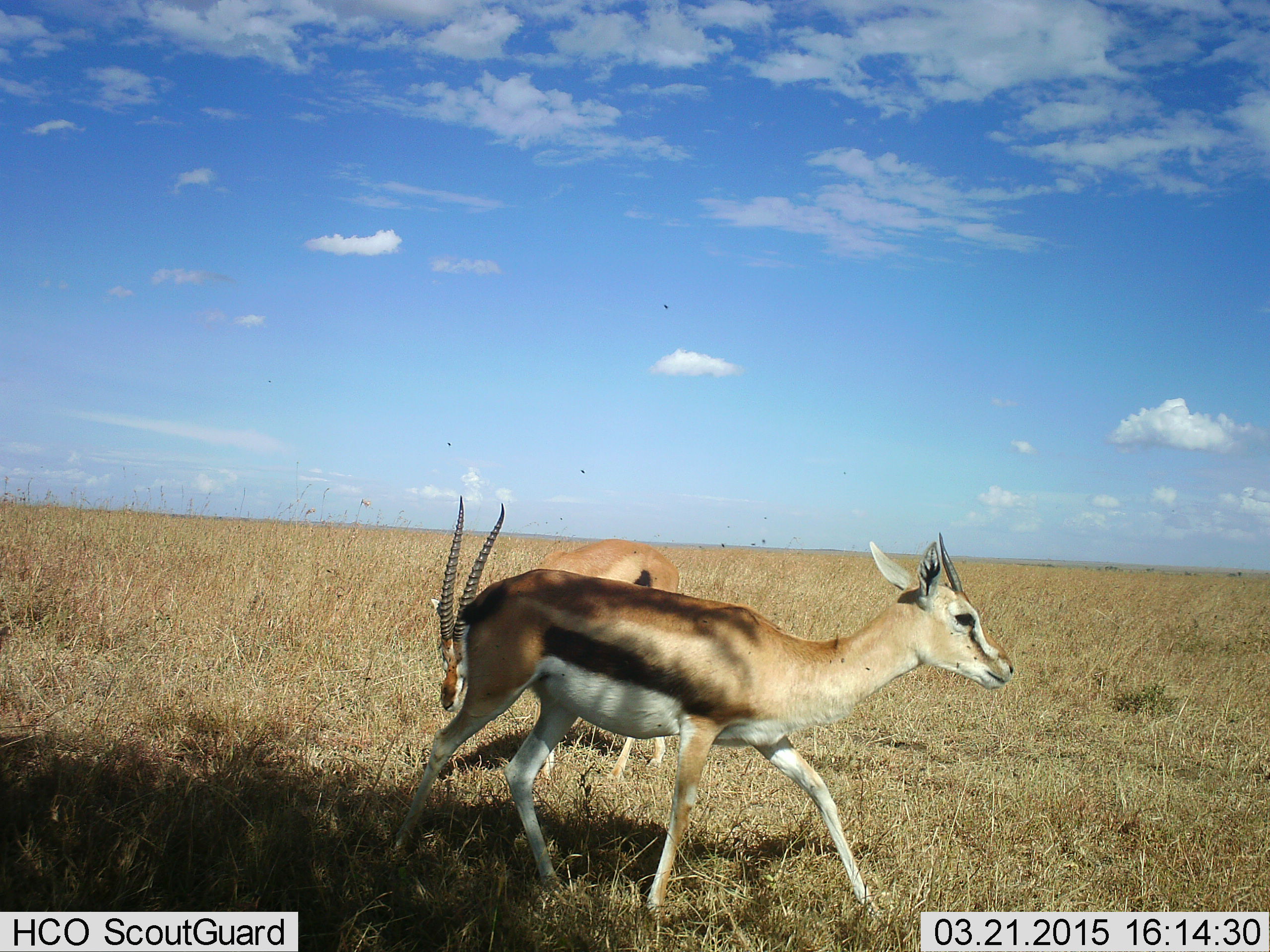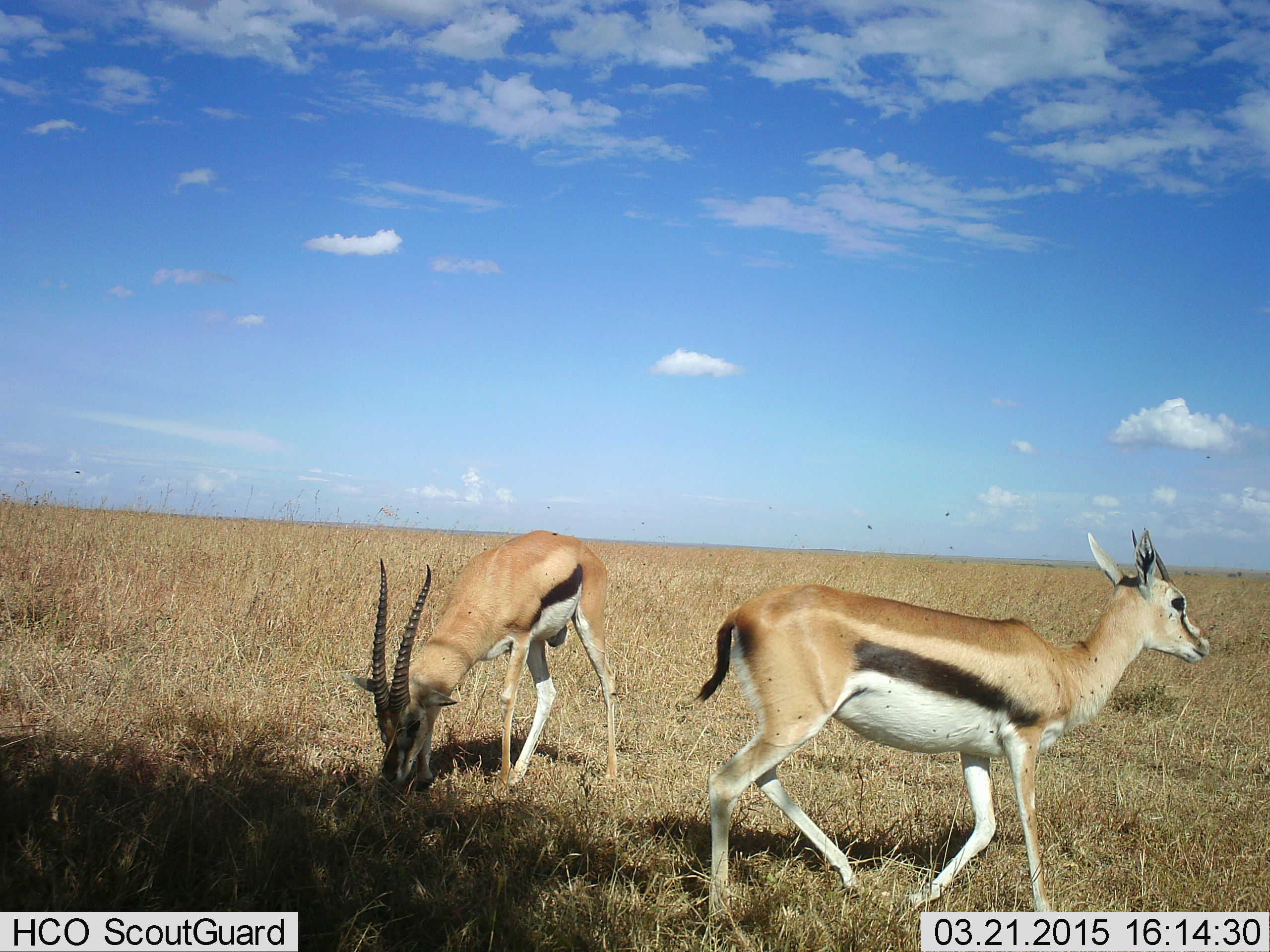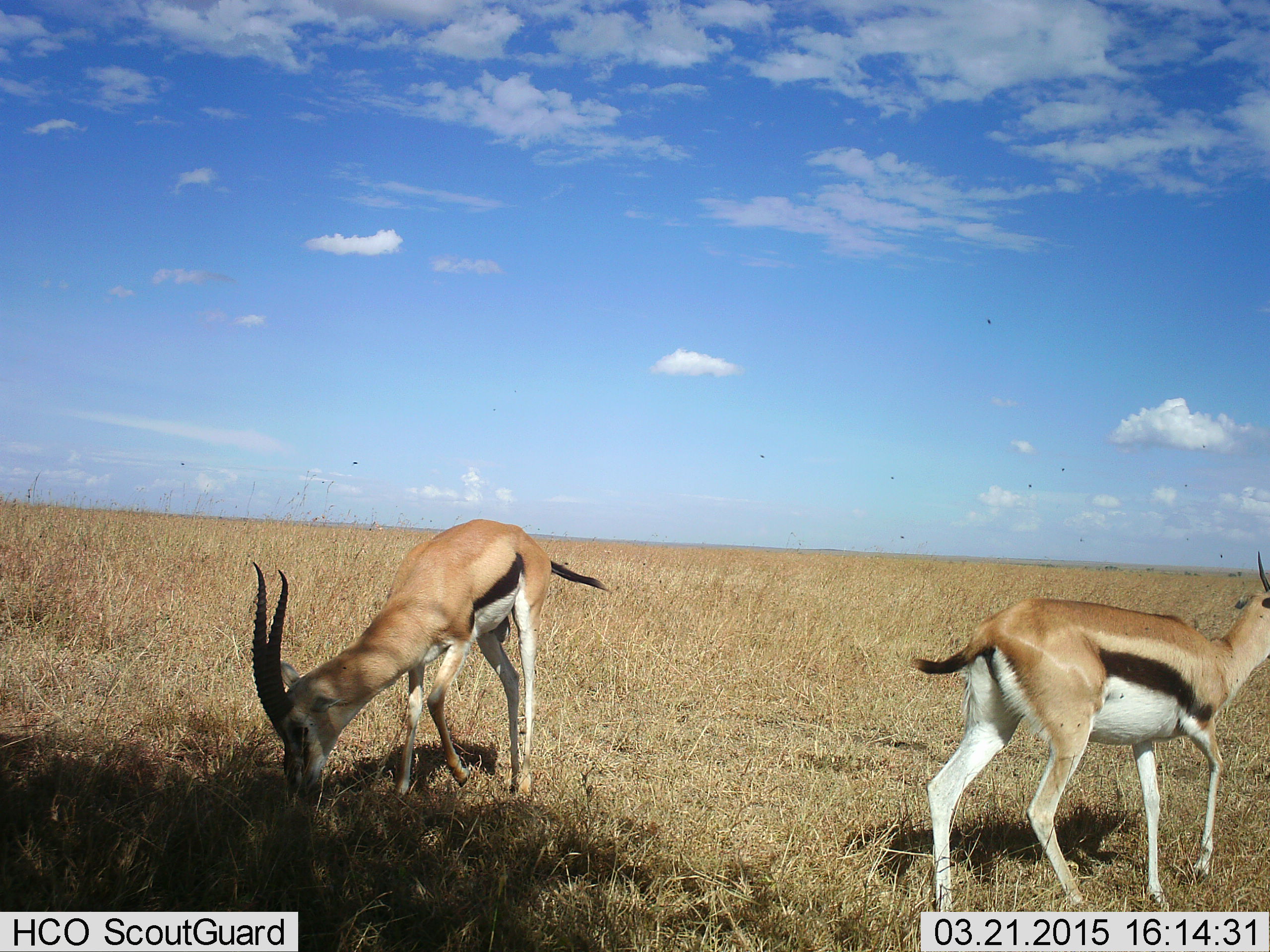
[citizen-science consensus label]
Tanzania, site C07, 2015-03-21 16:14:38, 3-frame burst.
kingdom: Animalia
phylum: Chordata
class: Mammalia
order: Artiodactyla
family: Bovidae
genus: Eudorcas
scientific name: Eudorcas thomsonii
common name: thomson's gazelle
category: gazellethomsons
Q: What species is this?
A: Gazellethomsons (thomson's gazelle) (Eudorcas thomsonii).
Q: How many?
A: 2.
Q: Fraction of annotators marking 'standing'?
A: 10%.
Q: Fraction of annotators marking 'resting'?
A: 0%.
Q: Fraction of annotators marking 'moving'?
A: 90%.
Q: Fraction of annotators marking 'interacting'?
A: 0%.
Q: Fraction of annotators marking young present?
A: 0%.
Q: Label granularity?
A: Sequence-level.